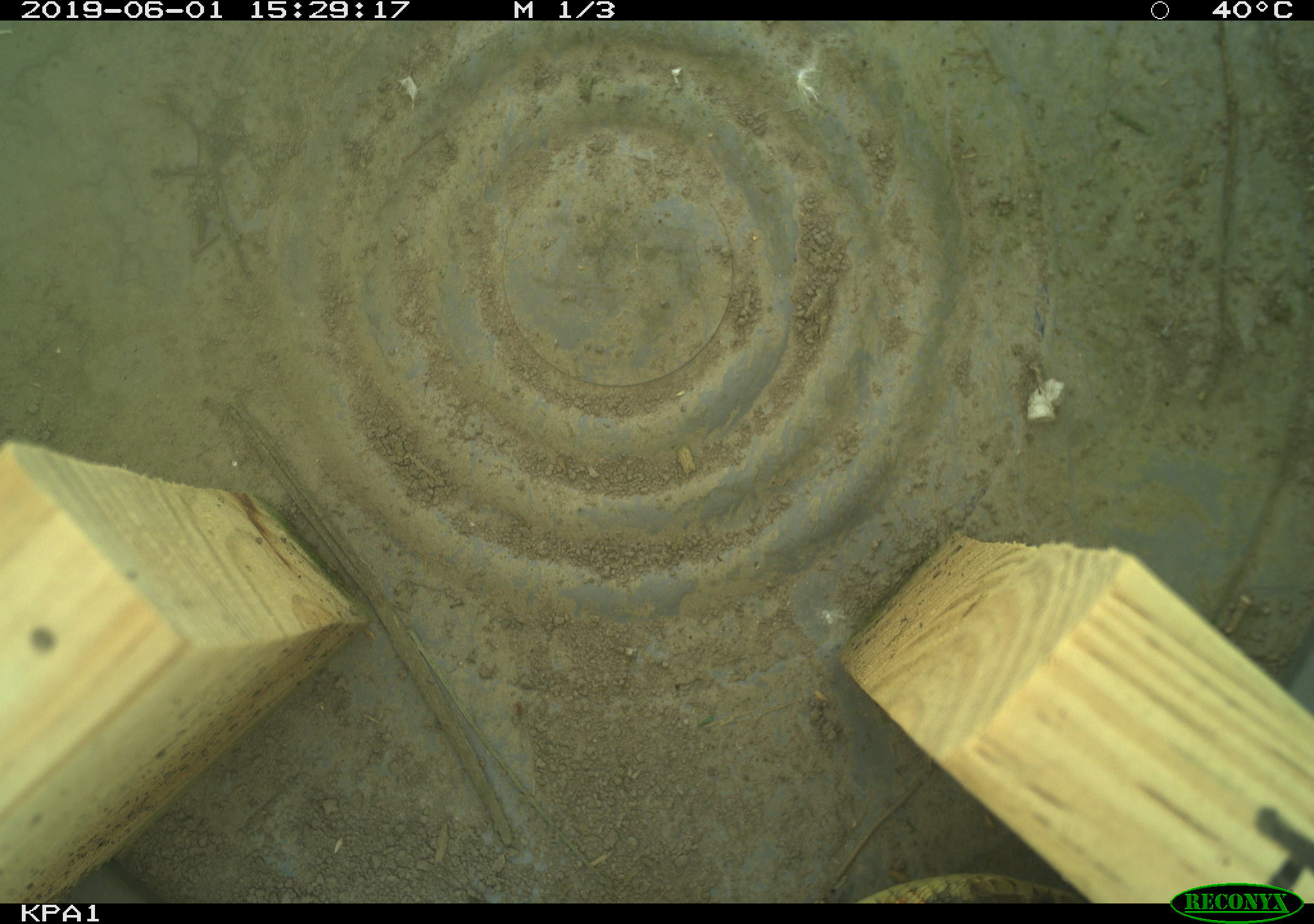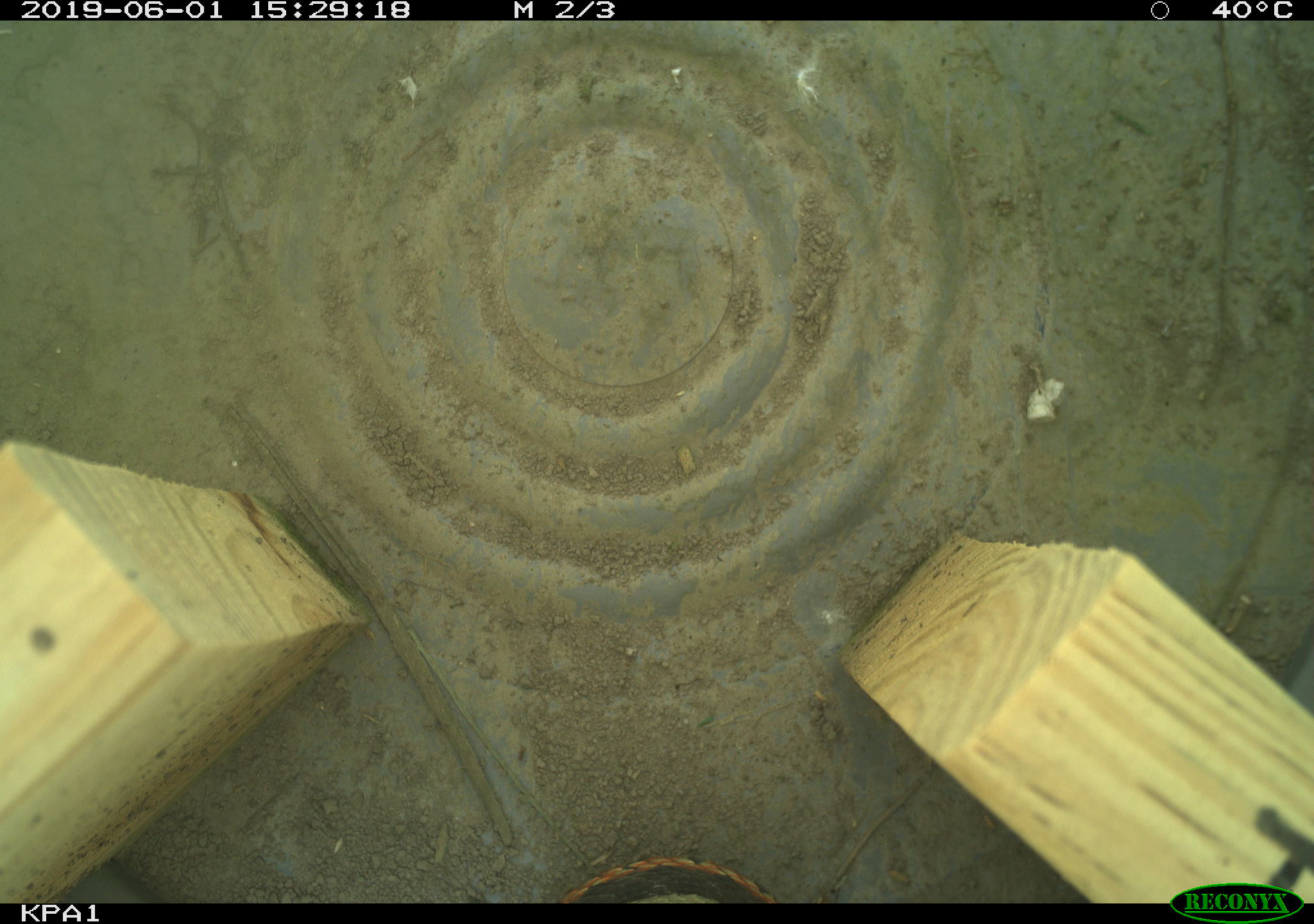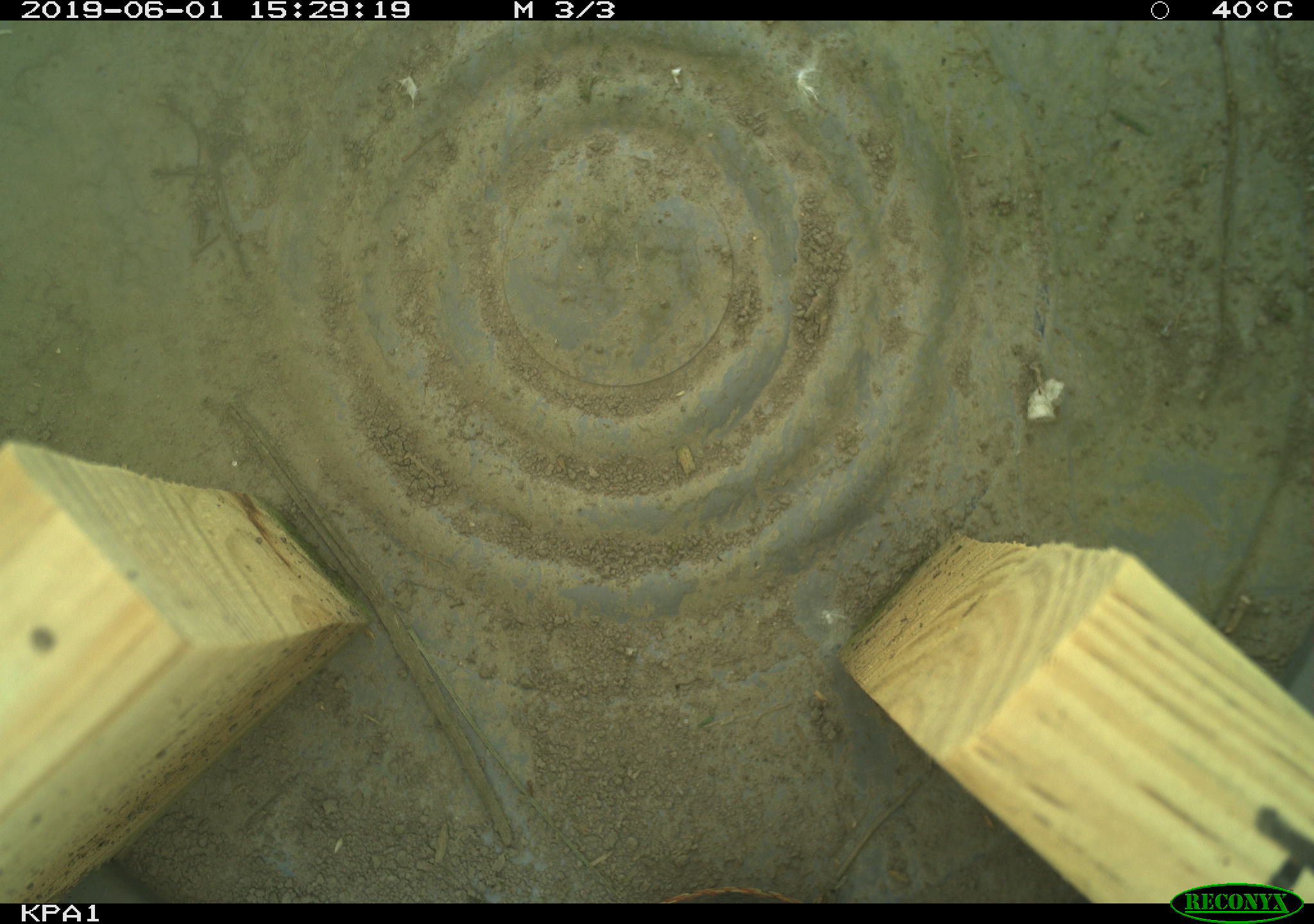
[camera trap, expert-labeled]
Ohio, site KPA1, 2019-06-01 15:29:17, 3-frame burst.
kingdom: Animalia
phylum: Chordata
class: Reptilia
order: Squamata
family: Colubridae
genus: Thamnophis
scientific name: Thamnophis sirtalis sirtalis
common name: eastern gartersnake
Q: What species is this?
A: Eastern gartersnake (Thamnophis sirtalis sirtalis).